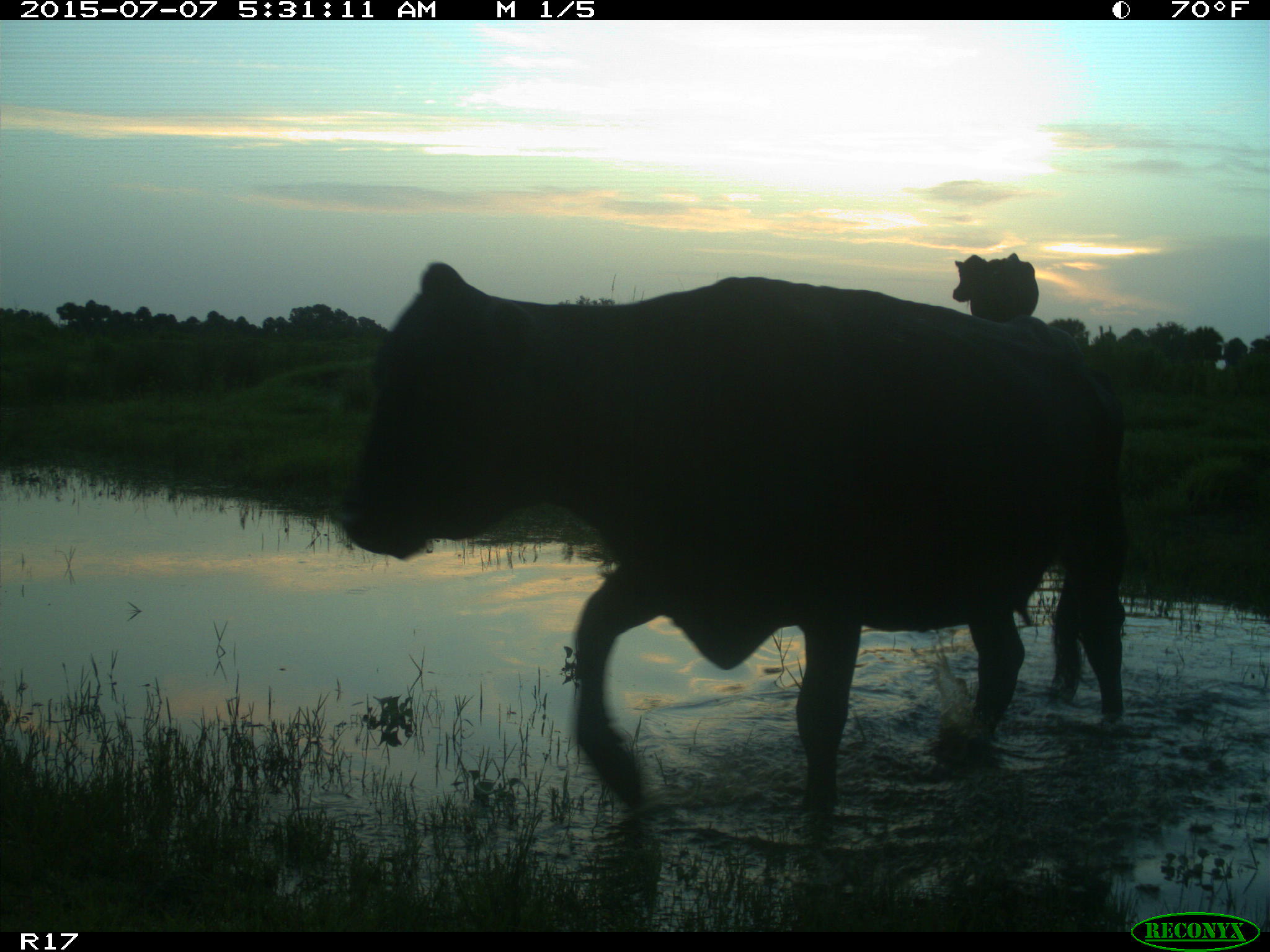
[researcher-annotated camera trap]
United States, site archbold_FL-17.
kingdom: Animalia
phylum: Chordata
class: Mammalia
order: Artiodactyla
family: Bovidae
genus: Bos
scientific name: Bos taurus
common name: domestic cow